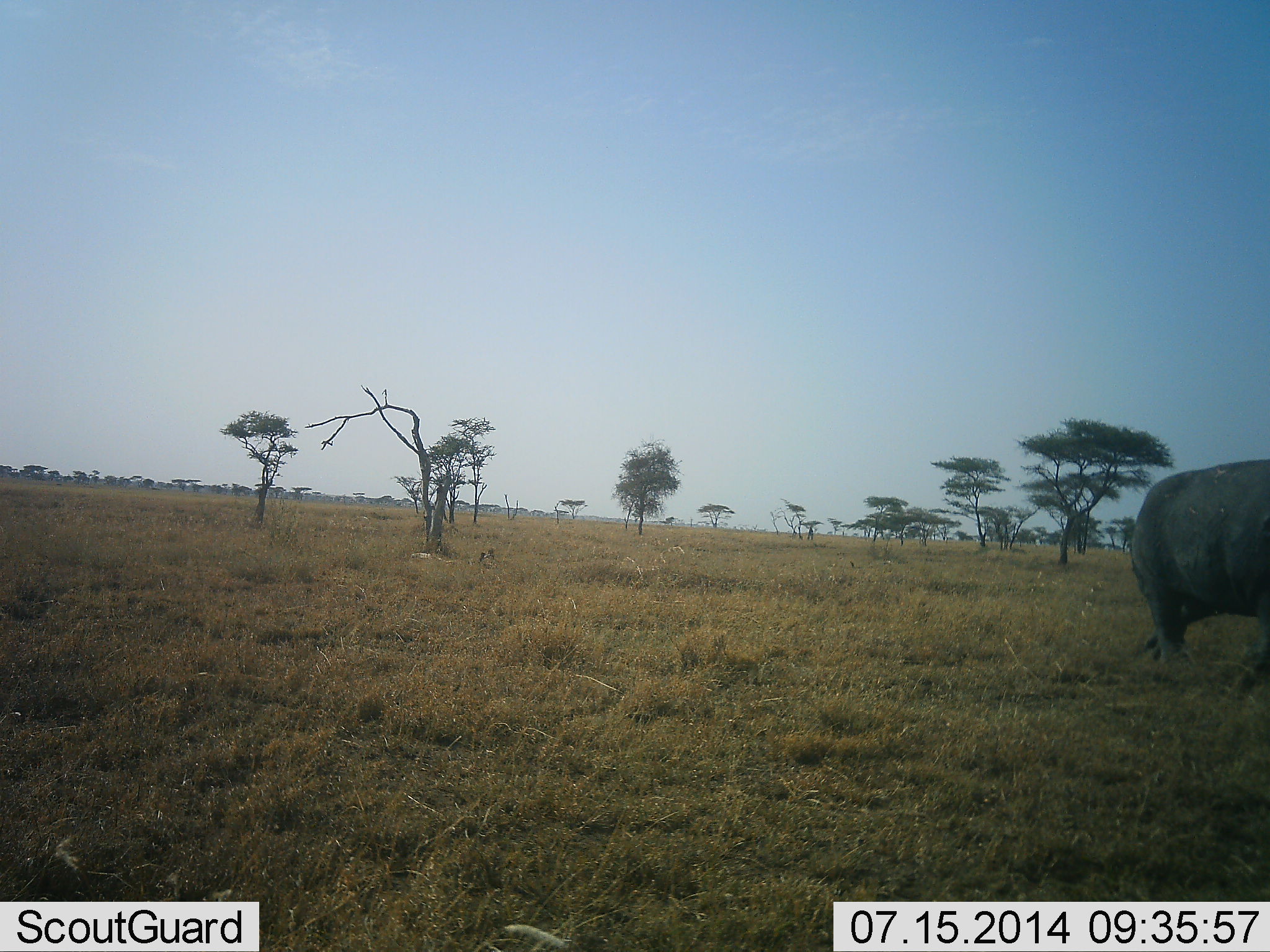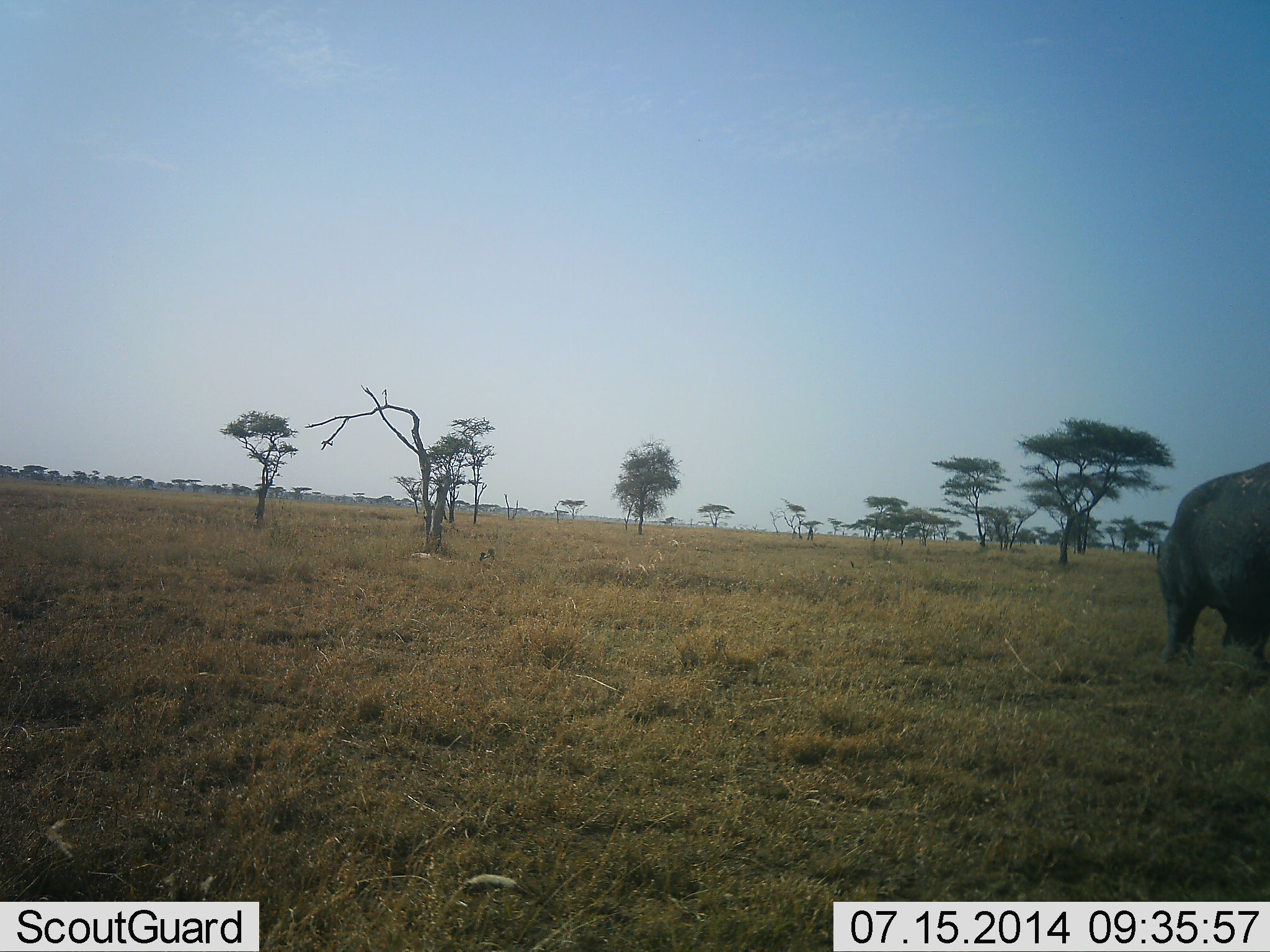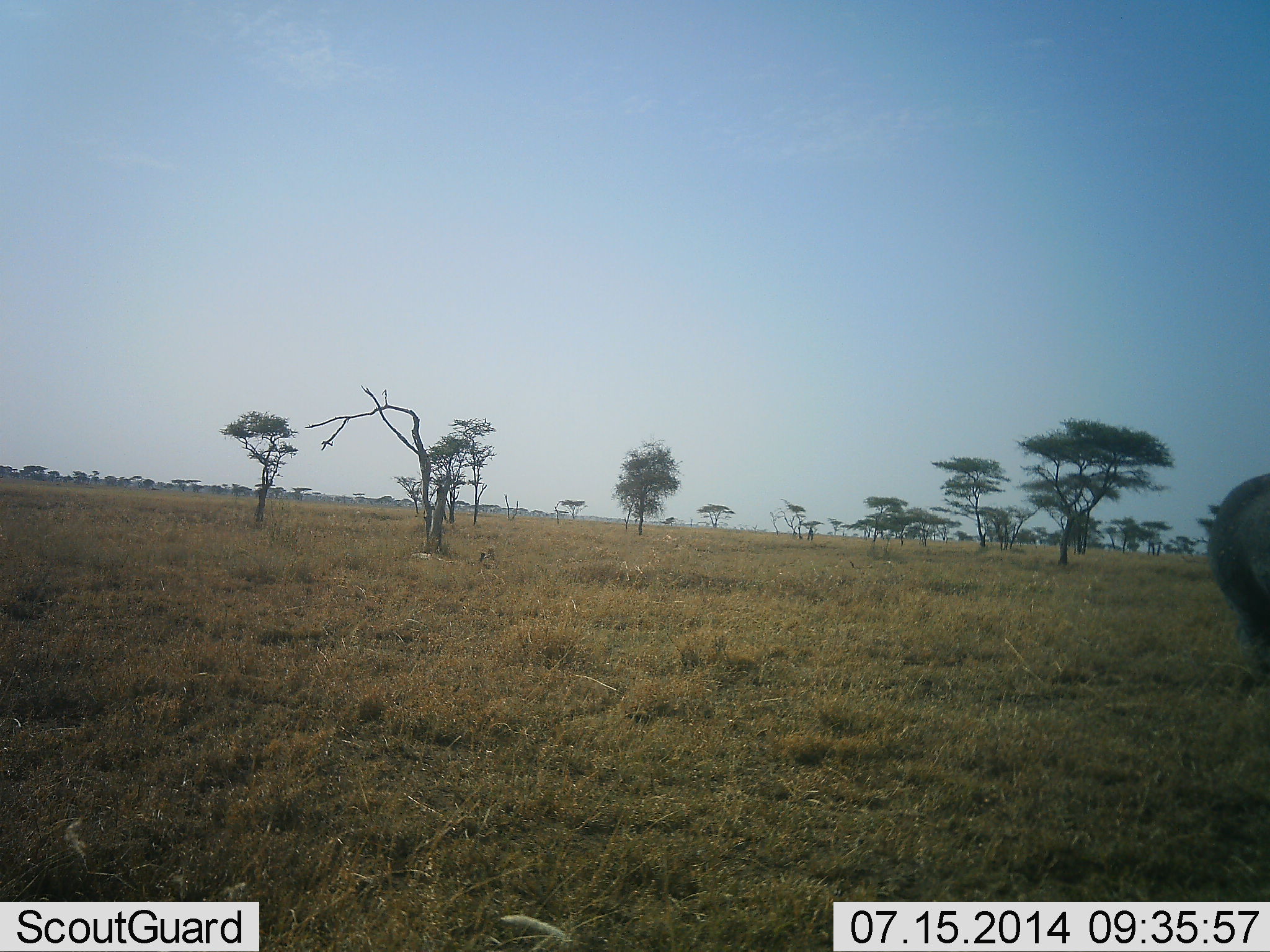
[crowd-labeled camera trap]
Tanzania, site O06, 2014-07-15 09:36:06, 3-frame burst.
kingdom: Animalia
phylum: Chordata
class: Mammalia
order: Artiodactyla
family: Bovidae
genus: Syncerus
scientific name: Syncerus caffer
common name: cape buffalo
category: buffalo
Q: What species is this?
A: Buffalo (cape buffalo) (Syncerus caffer).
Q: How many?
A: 1.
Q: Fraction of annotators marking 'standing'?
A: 14%.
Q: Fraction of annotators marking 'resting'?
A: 0%.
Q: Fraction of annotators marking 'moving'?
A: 86%.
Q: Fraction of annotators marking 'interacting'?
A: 0%.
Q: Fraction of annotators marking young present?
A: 0%.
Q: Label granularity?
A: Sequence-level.